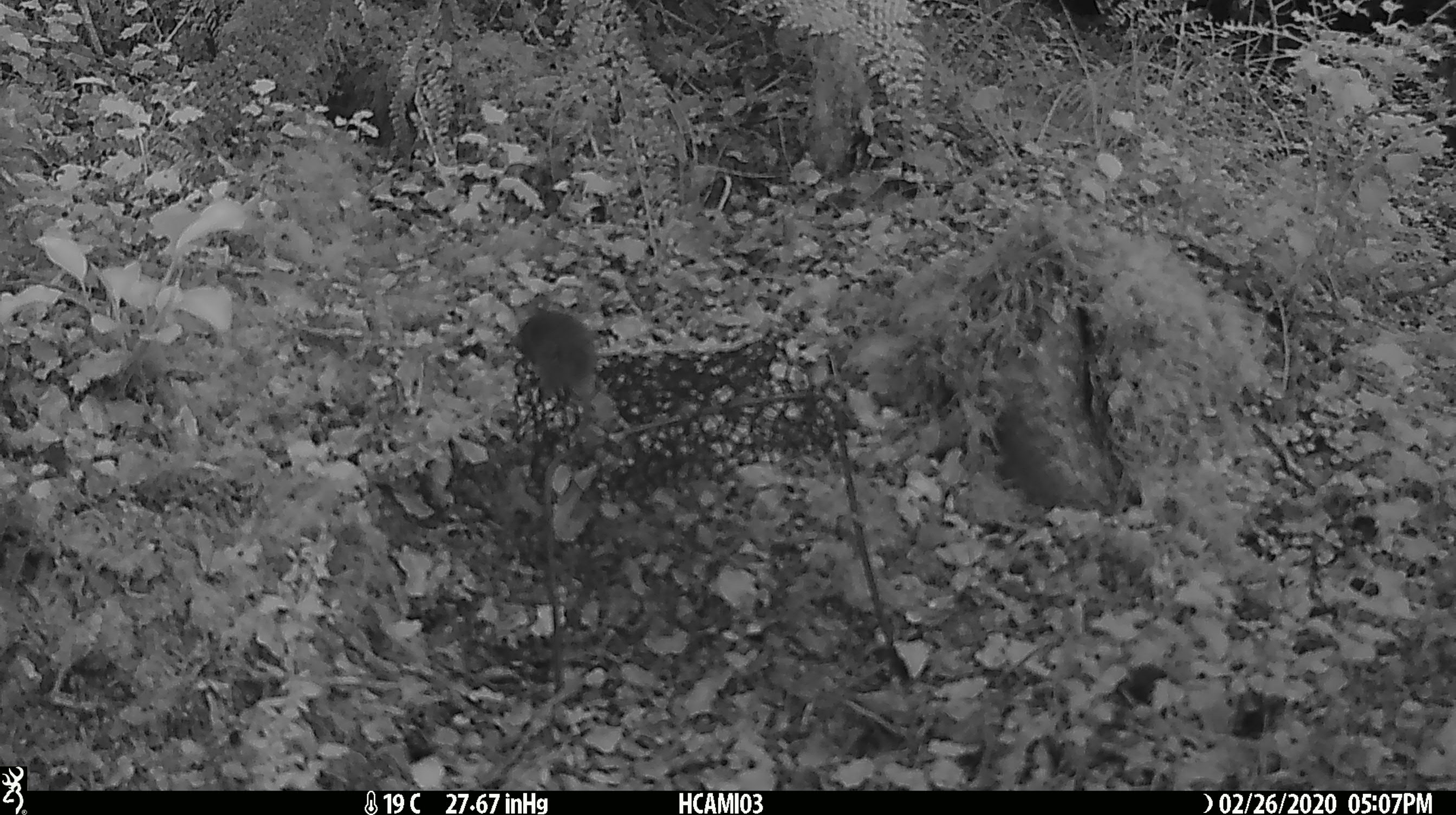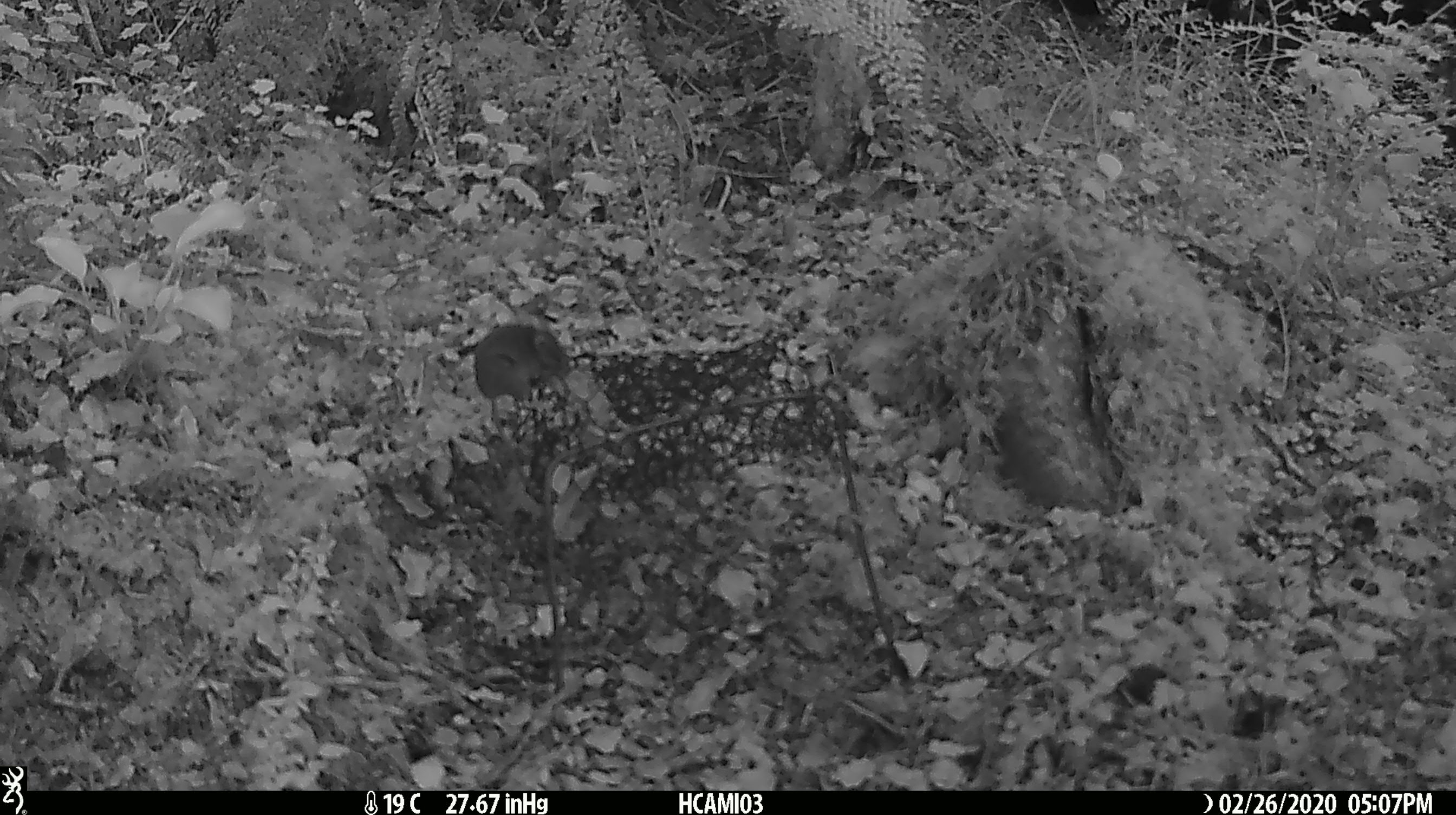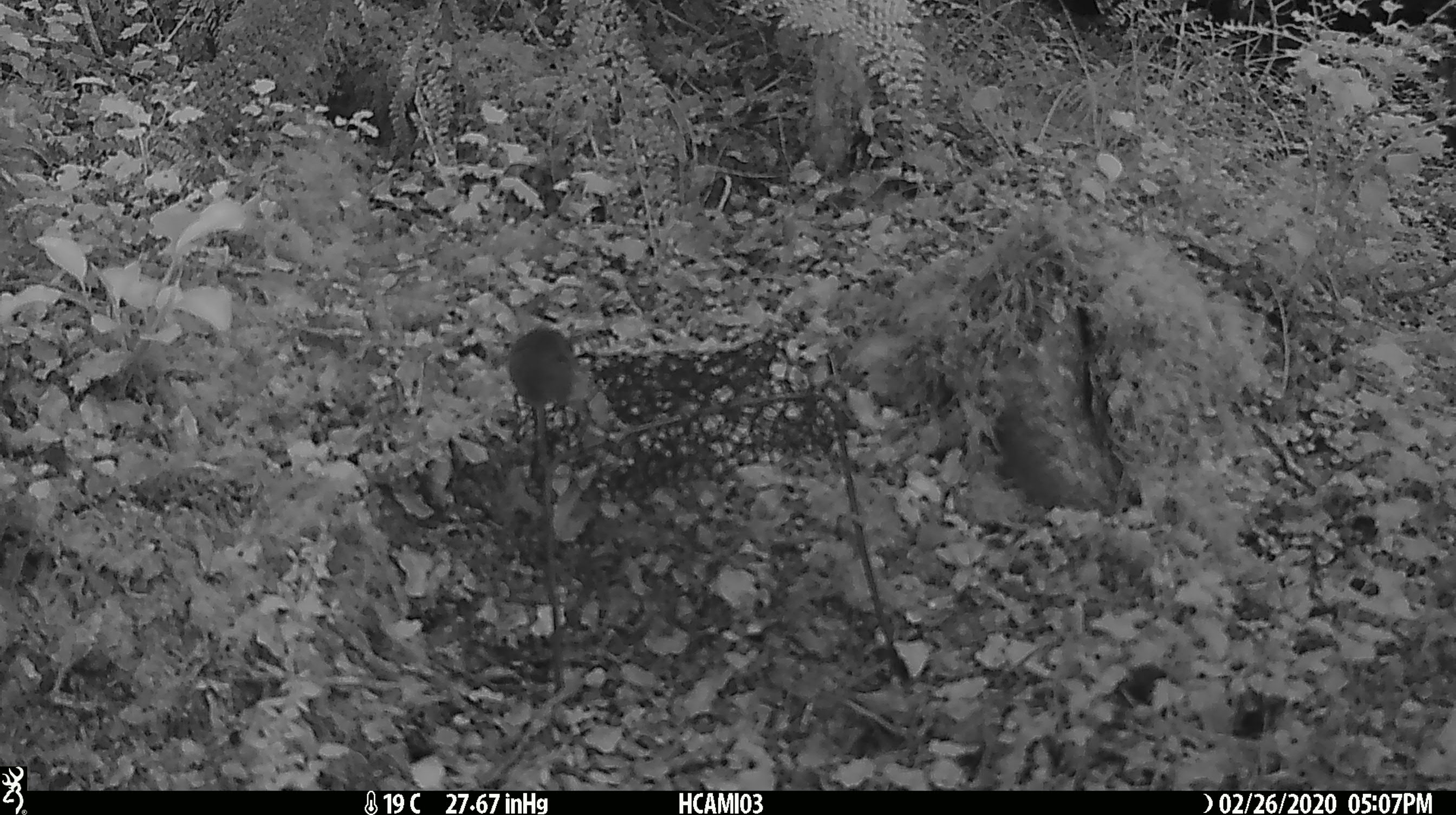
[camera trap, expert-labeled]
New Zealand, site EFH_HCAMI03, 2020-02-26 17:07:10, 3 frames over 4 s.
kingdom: Animalia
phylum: Chordata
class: Mammalia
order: Rodentia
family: Muridae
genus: Mus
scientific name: Mus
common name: mouse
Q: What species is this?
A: Mouse (Mus).